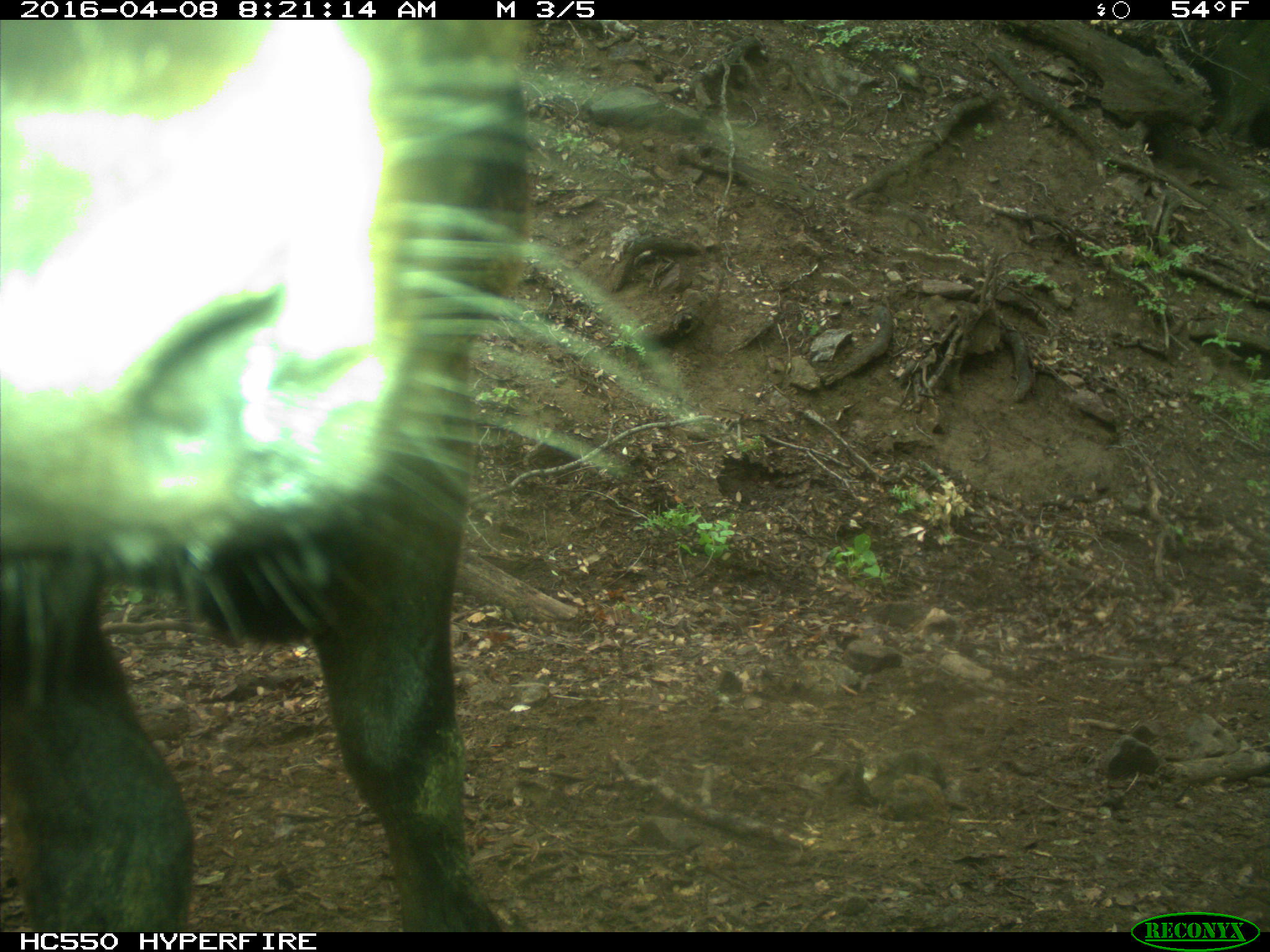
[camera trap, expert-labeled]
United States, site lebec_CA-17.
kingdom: Animalia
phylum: Chordata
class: Mammalia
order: Artiodactyla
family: Bovidae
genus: Bos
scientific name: Bos taurus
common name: domestic cow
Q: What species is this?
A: Bos taurus (domestic cow).